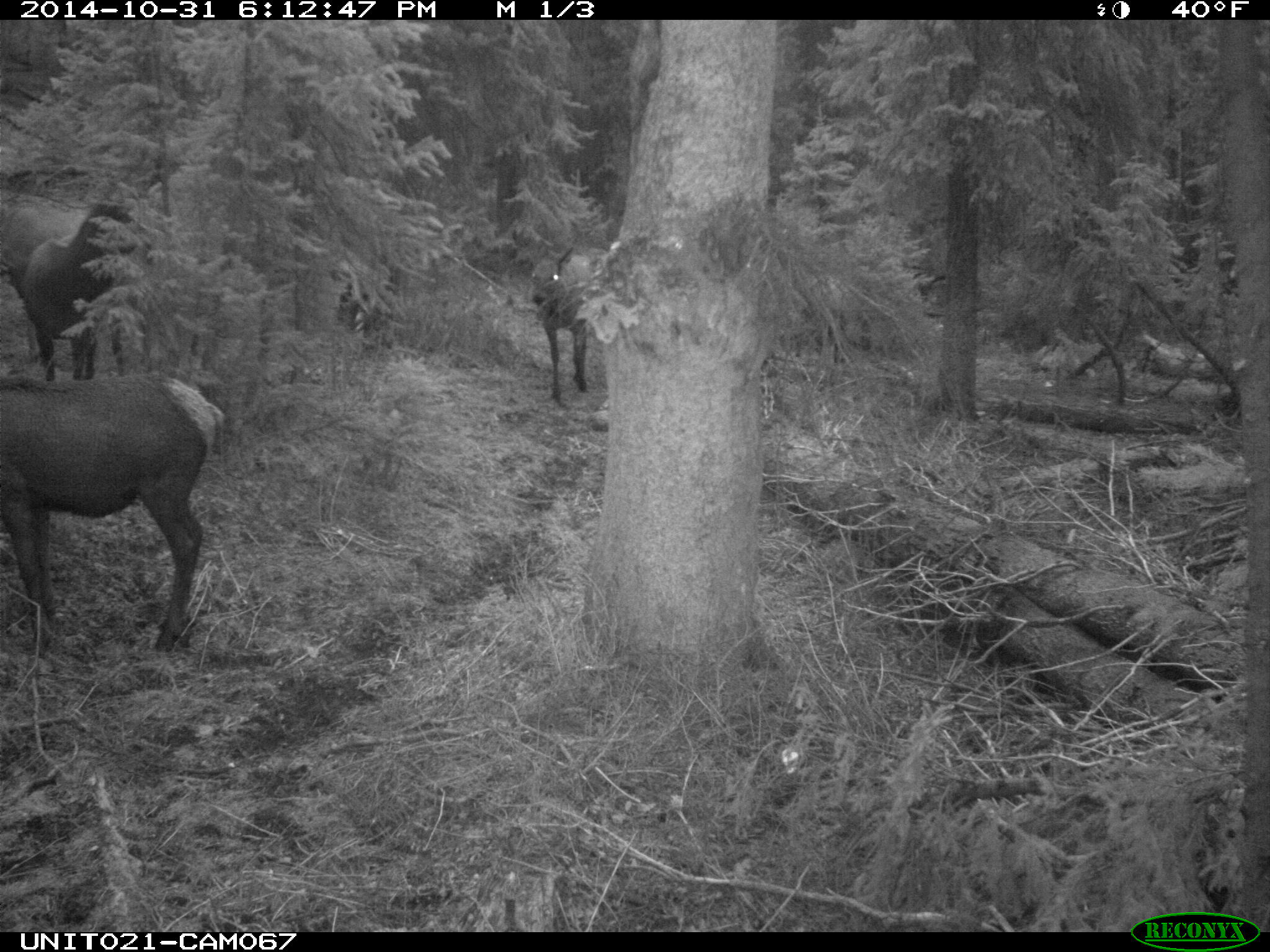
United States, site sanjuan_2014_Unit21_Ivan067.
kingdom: Animalia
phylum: Chordata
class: Mammalia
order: Artiodactyla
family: Cervidae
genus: Cervus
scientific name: Cervus elaphus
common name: red deer